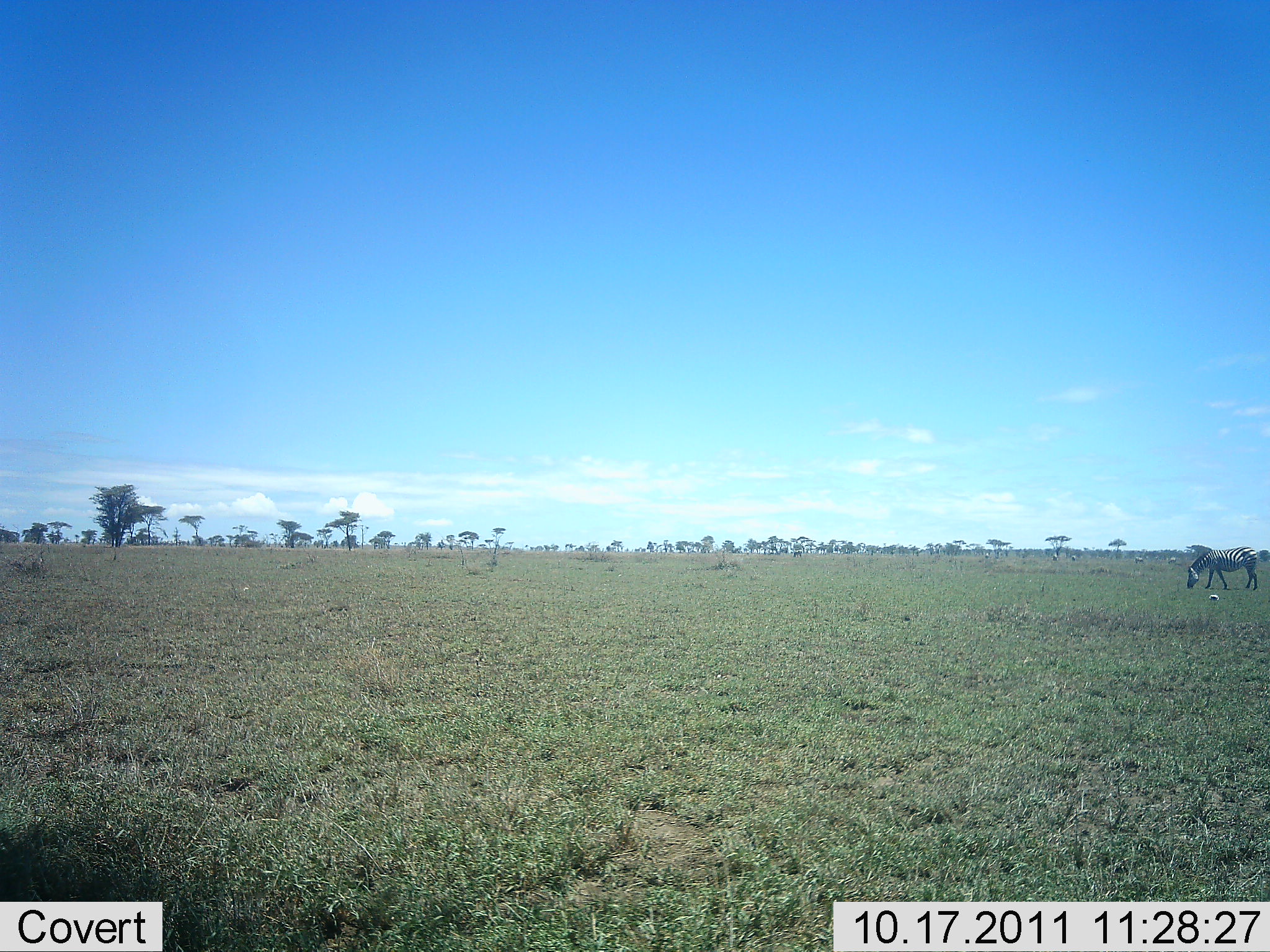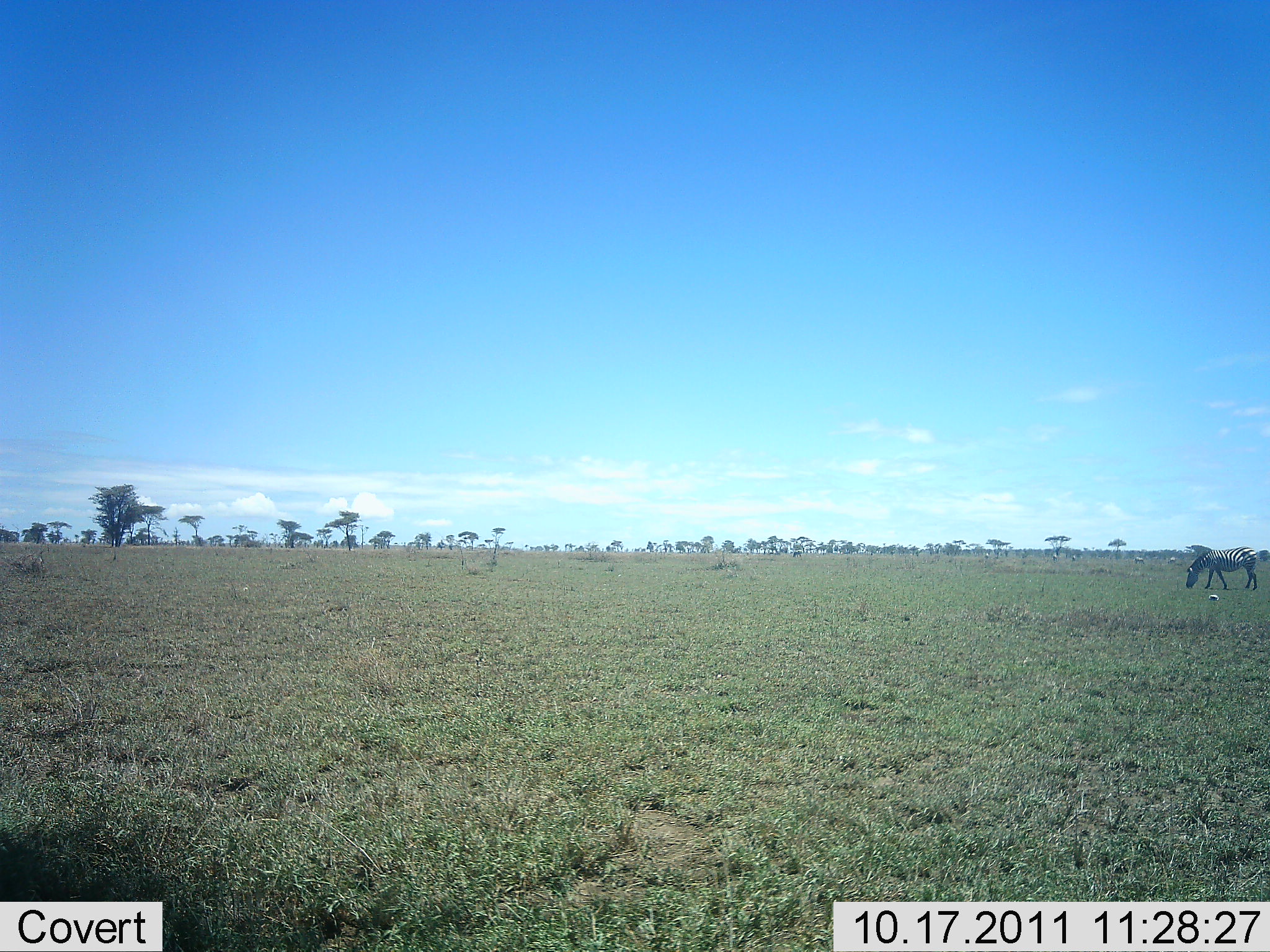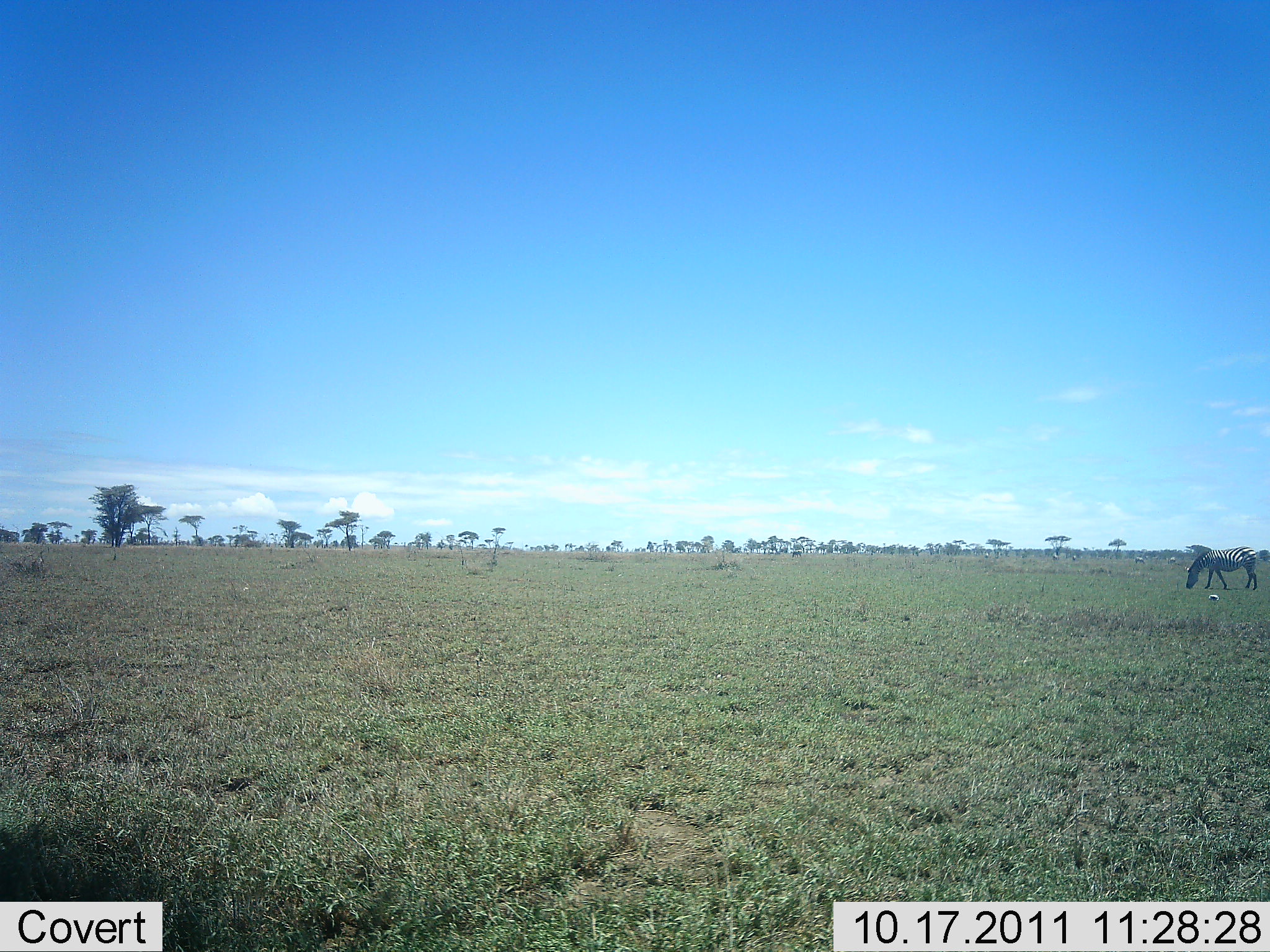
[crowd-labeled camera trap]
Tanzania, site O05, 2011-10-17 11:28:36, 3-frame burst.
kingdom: Animalia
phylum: Chordata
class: Mammalia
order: Perissodactyla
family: Equidae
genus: Equus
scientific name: Equus quagga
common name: plains zebra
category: zebra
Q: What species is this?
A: Zebra (plains zebra) (Equus quagga).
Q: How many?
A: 1.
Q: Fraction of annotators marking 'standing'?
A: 47%.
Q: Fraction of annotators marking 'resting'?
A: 0%.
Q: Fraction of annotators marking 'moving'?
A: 0%.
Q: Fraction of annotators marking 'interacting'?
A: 0%.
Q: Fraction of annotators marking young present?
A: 0%.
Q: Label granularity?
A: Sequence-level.